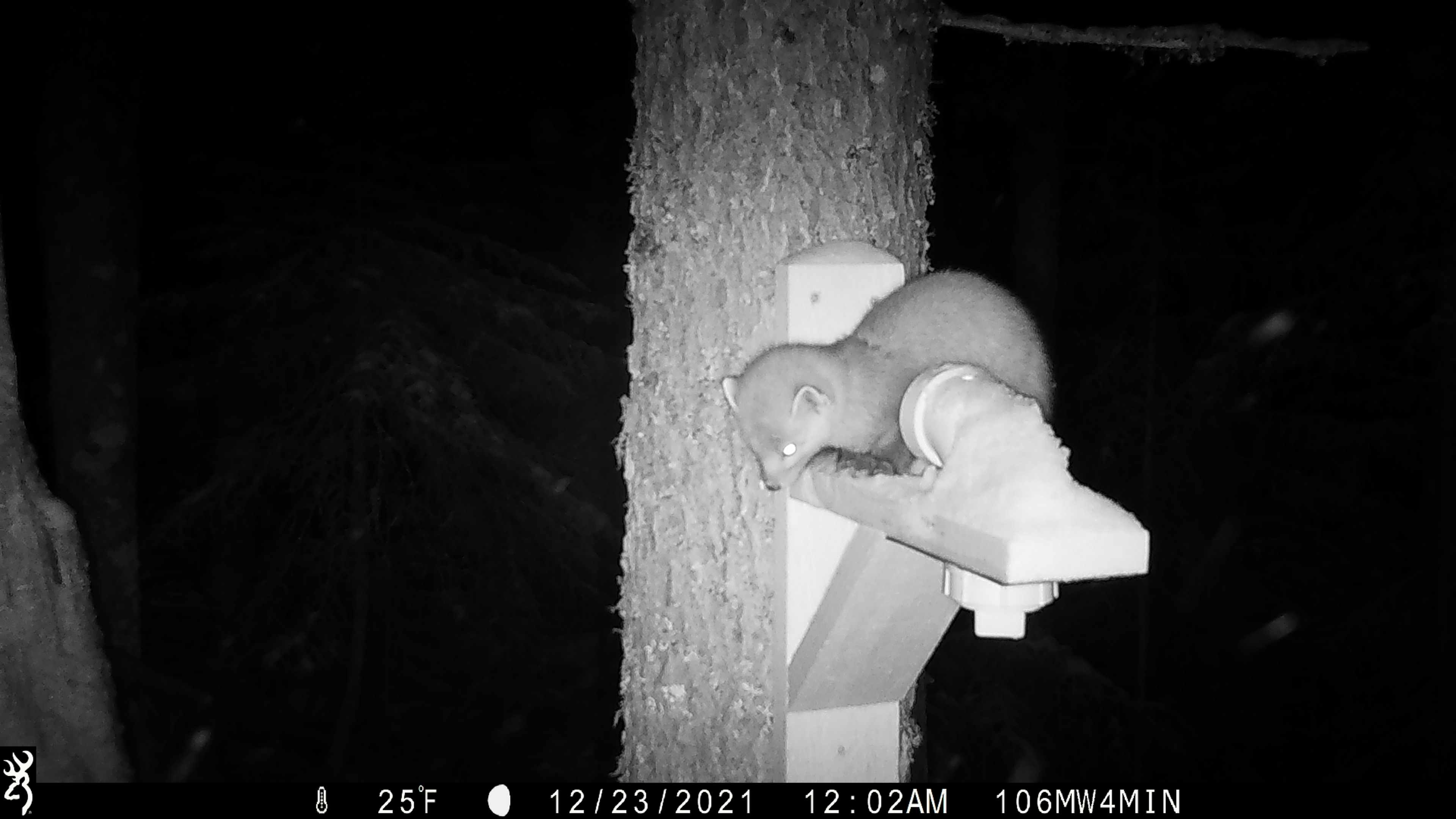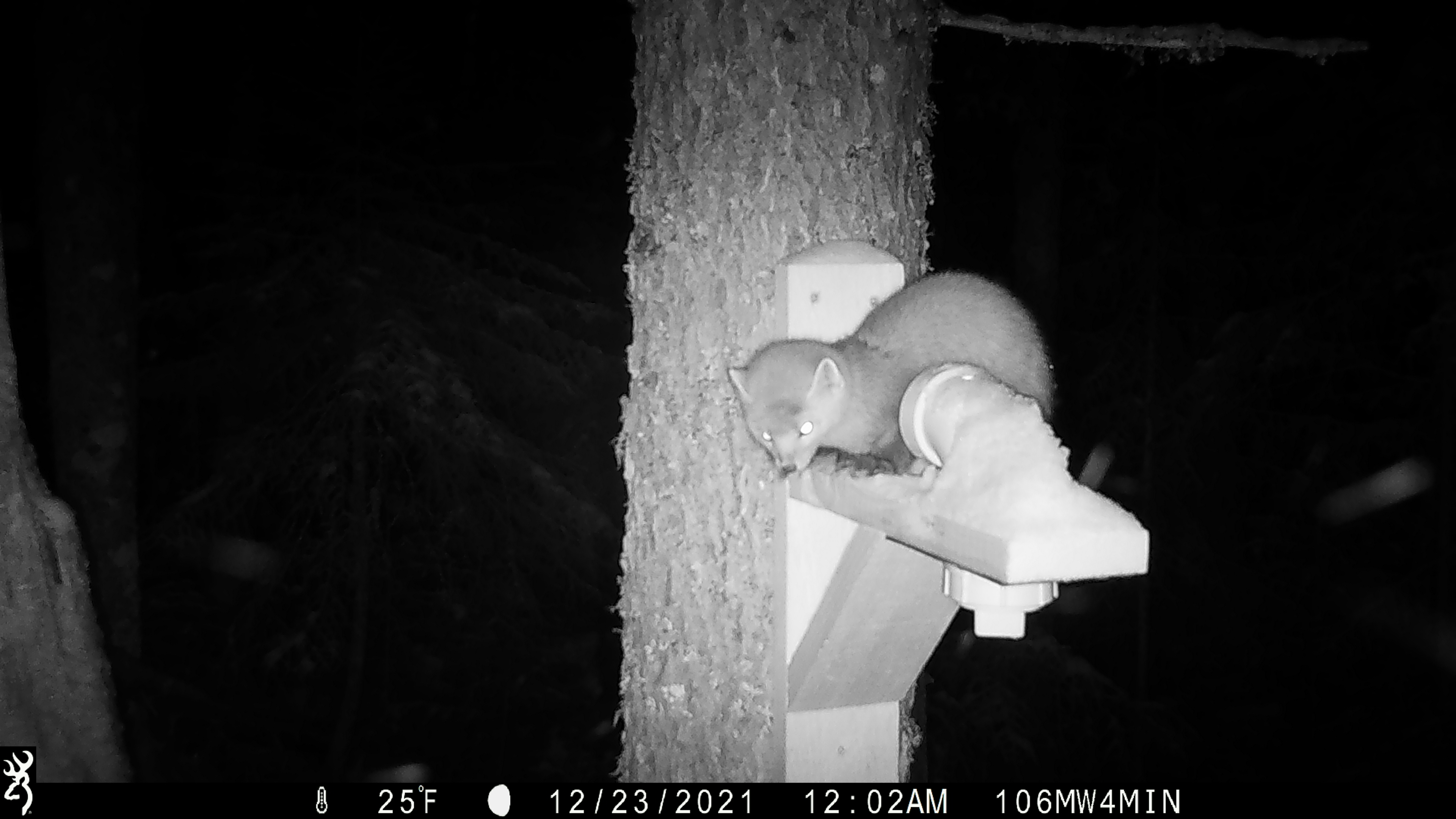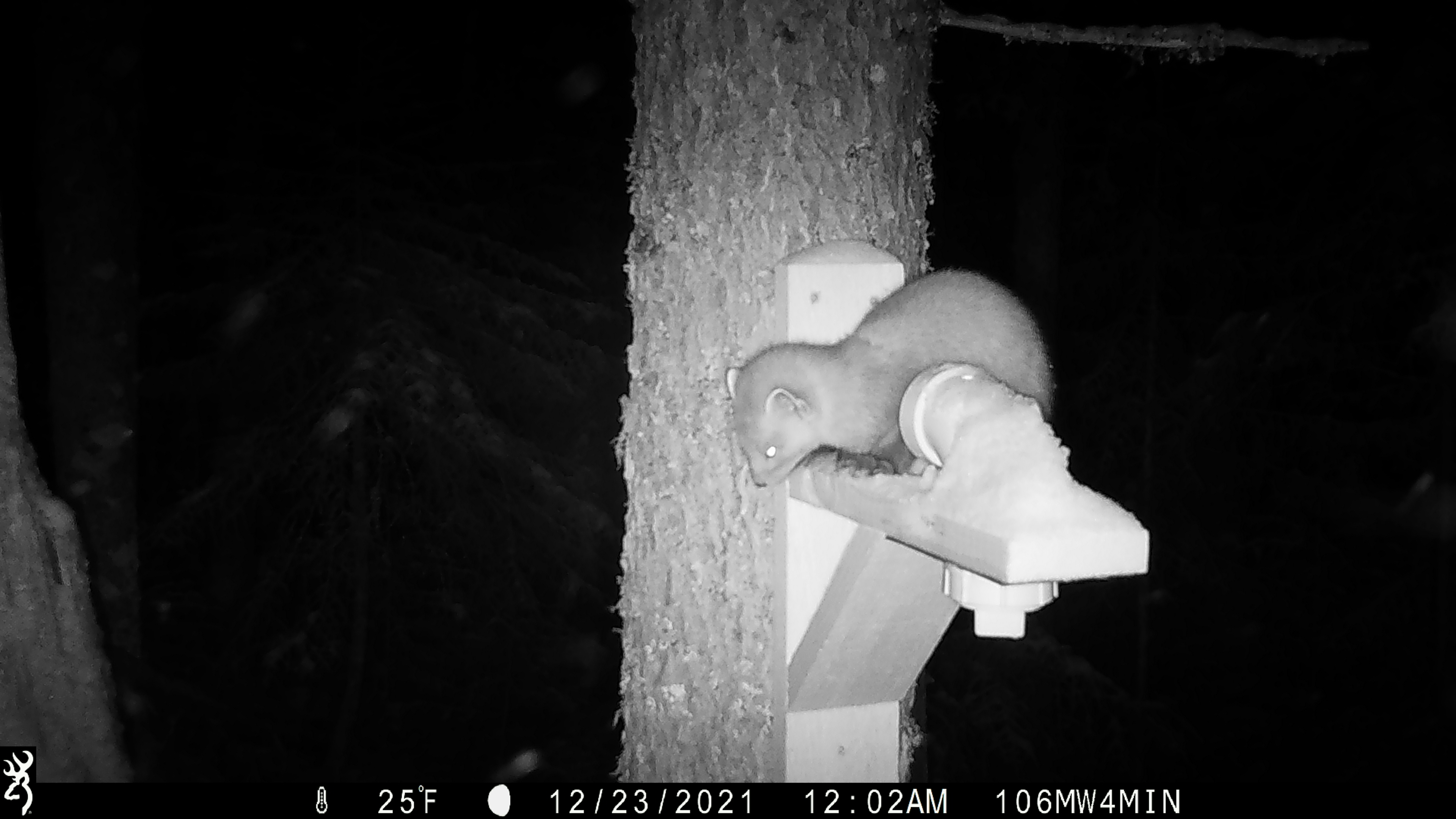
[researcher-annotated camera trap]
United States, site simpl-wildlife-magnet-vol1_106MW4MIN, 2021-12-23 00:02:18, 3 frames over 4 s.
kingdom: Animalia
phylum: Chordata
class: Mammalia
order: Carnivora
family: Mustelidae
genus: Martes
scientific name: Martes americana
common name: american marten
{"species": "american marten (Martes americana)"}